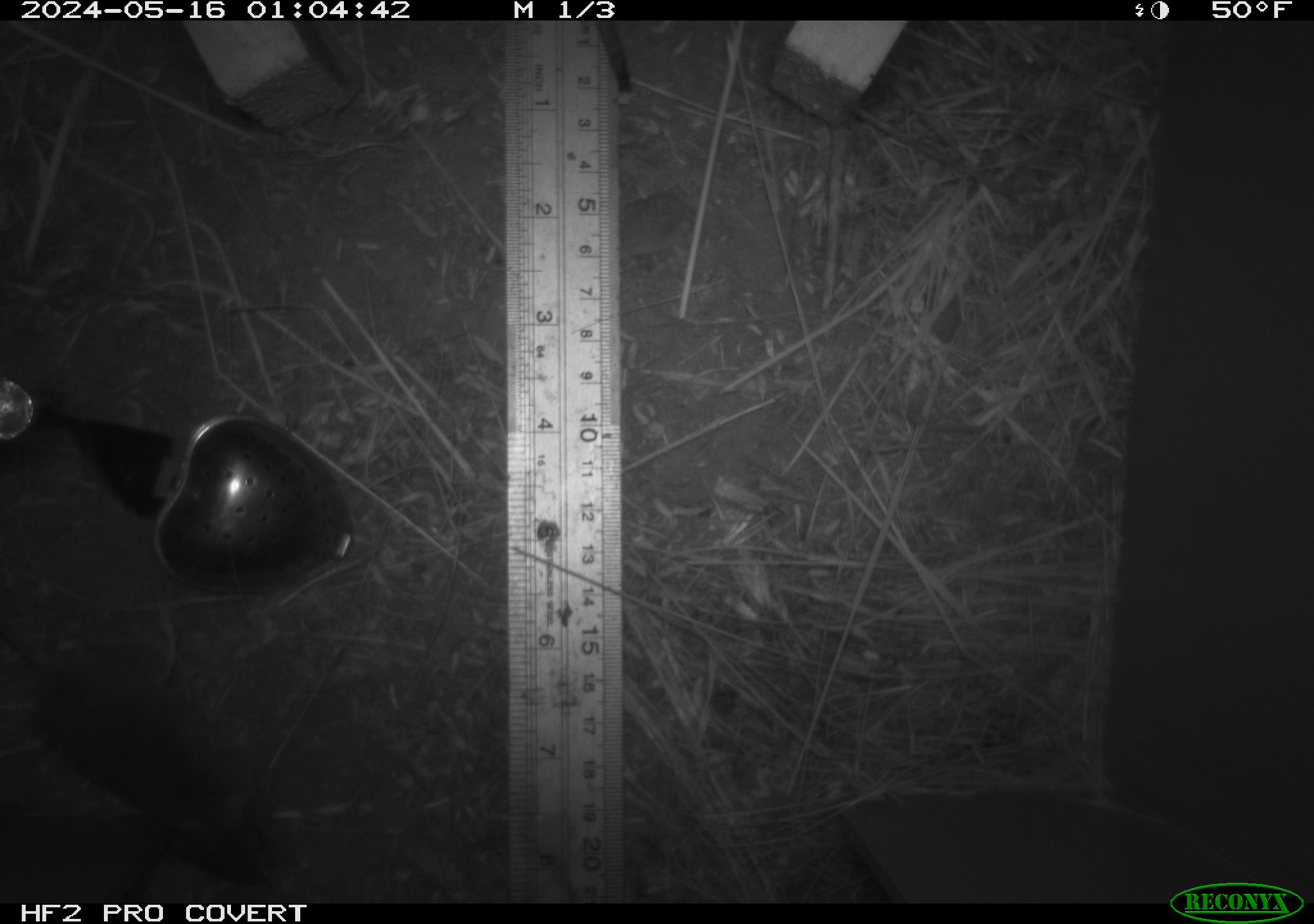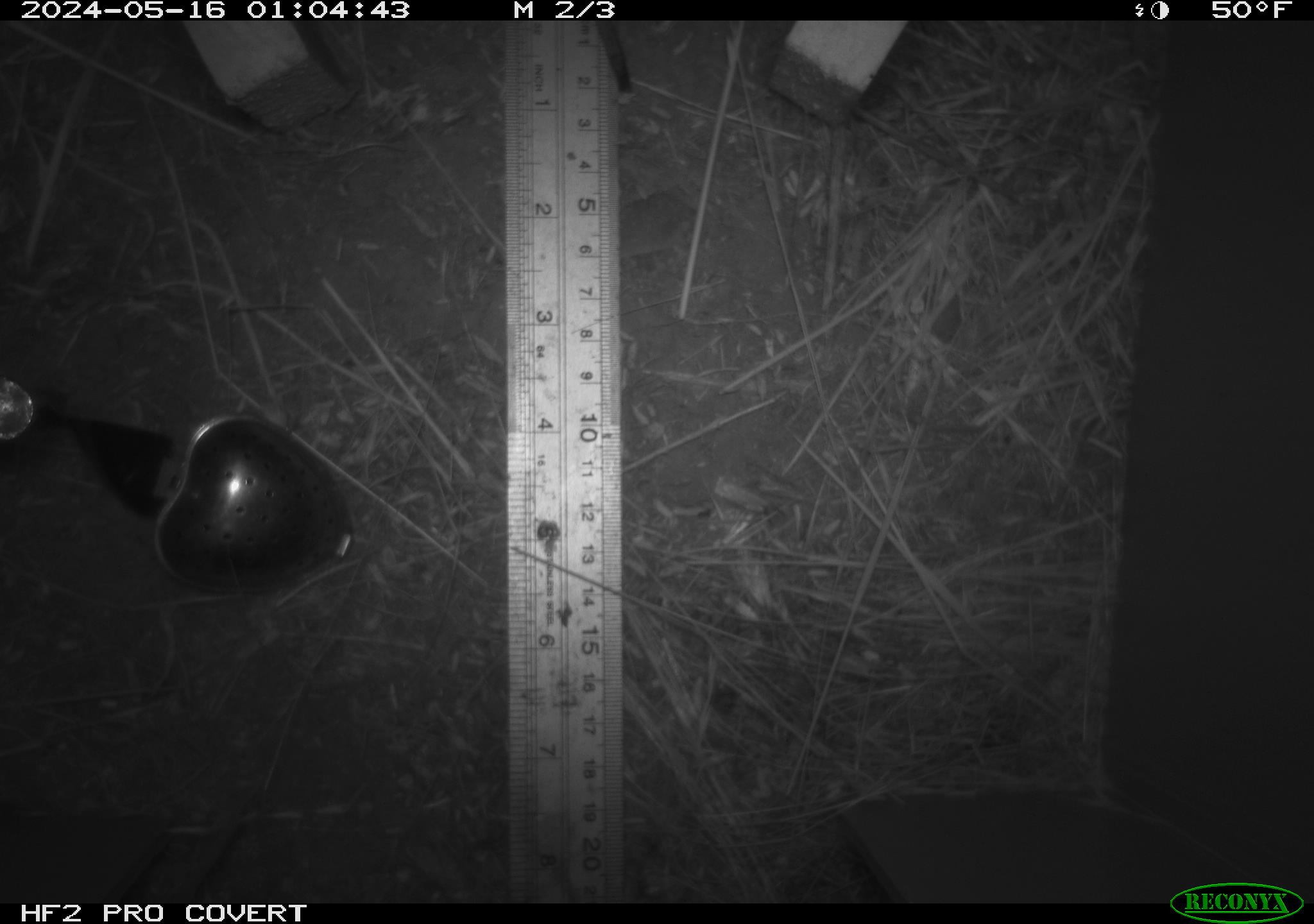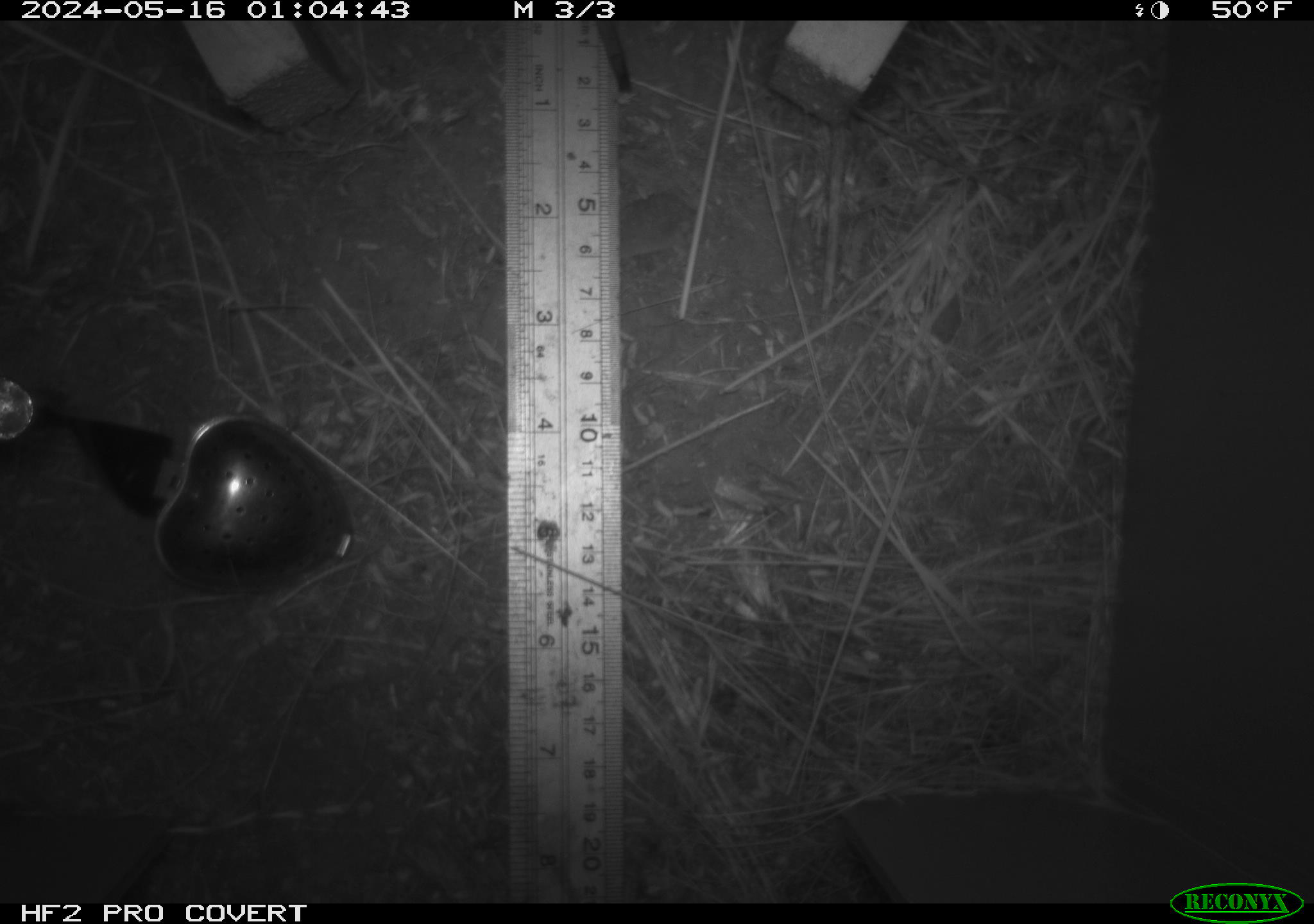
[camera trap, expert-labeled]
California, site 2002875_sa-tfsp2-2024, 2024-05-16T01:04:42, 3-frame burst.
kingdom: Animalia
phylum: Chordata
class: Mammalia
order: Rodentia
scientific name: Rodentia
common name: mouse species